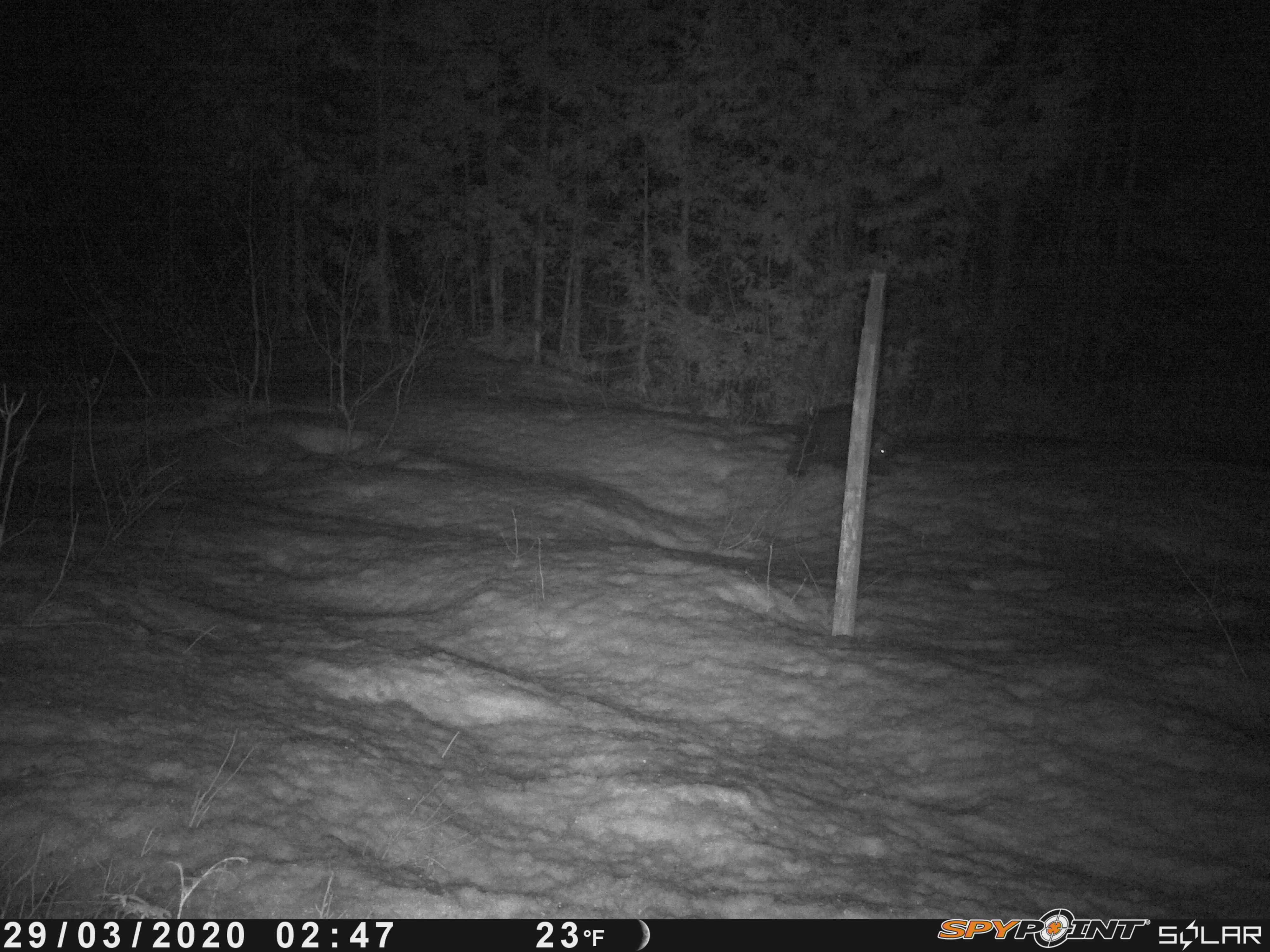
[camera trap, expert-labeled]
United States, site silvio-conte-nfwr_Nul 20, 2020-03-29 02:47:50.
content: unidentified animal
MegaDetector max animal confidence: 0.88